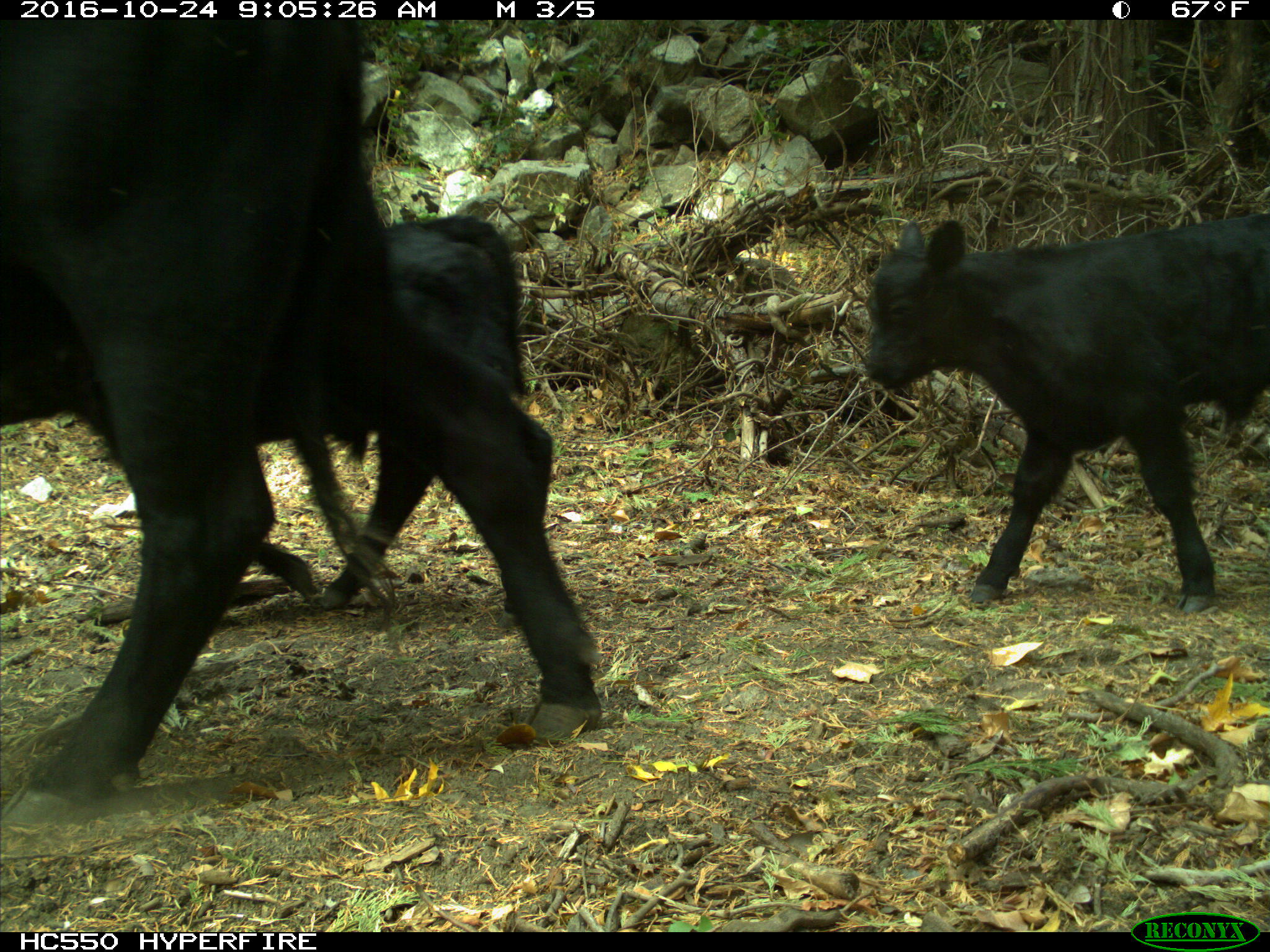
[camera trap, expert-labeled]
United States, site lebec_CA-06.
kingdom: Animalia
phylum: Chordata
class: Mammalia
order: Artiodactyla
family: Bovidae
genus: Bos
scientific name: Bos taurus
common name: domestic cow